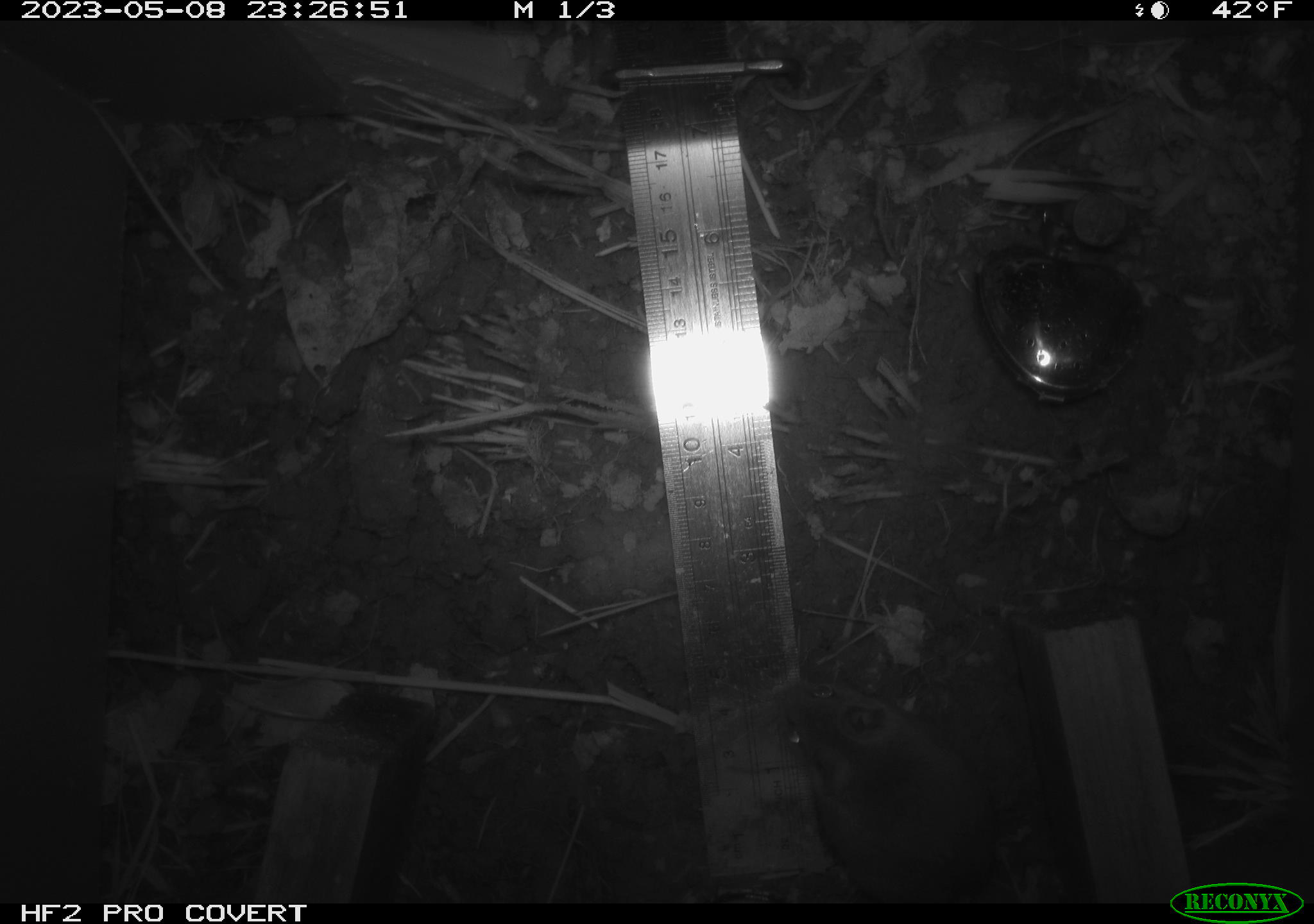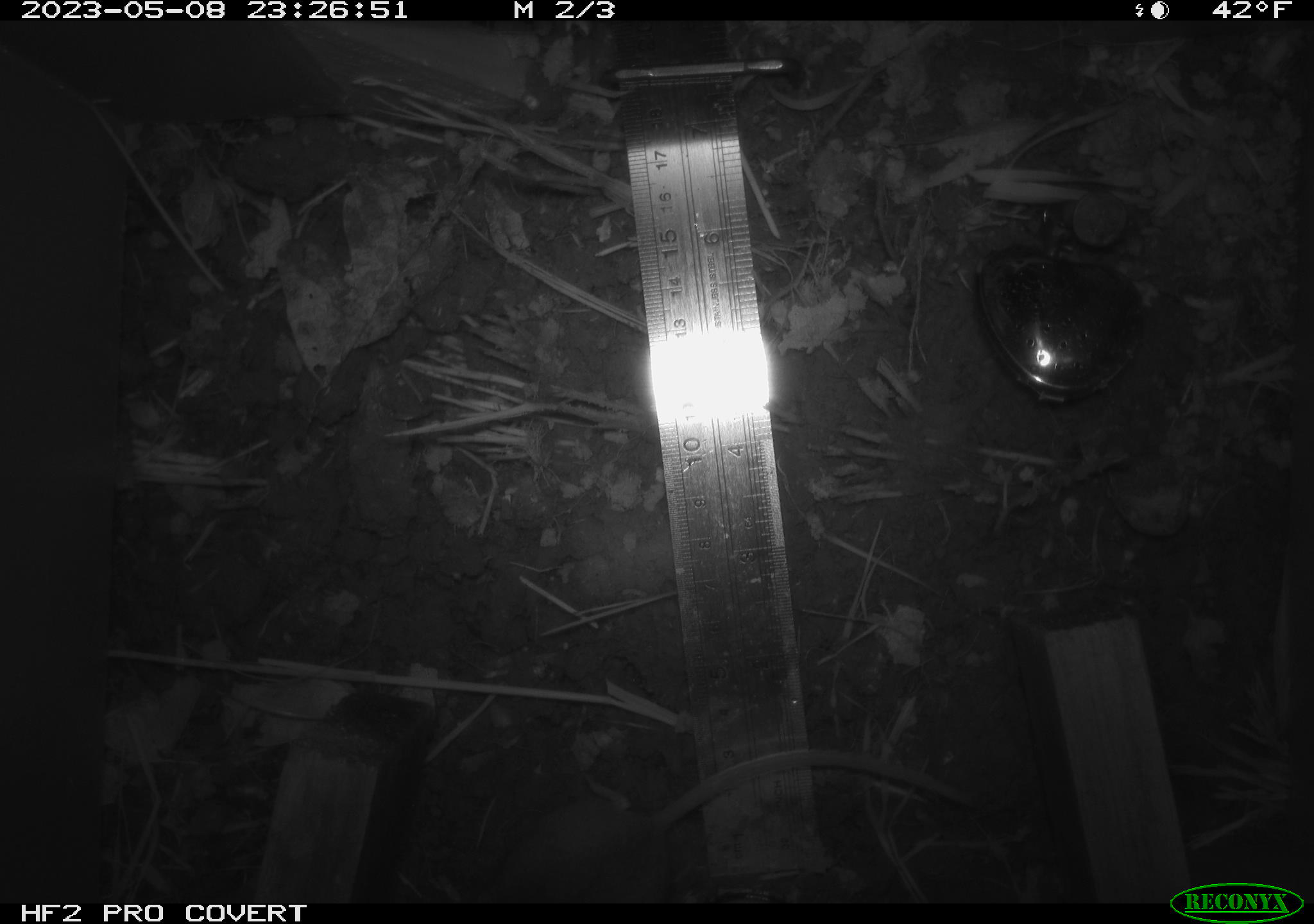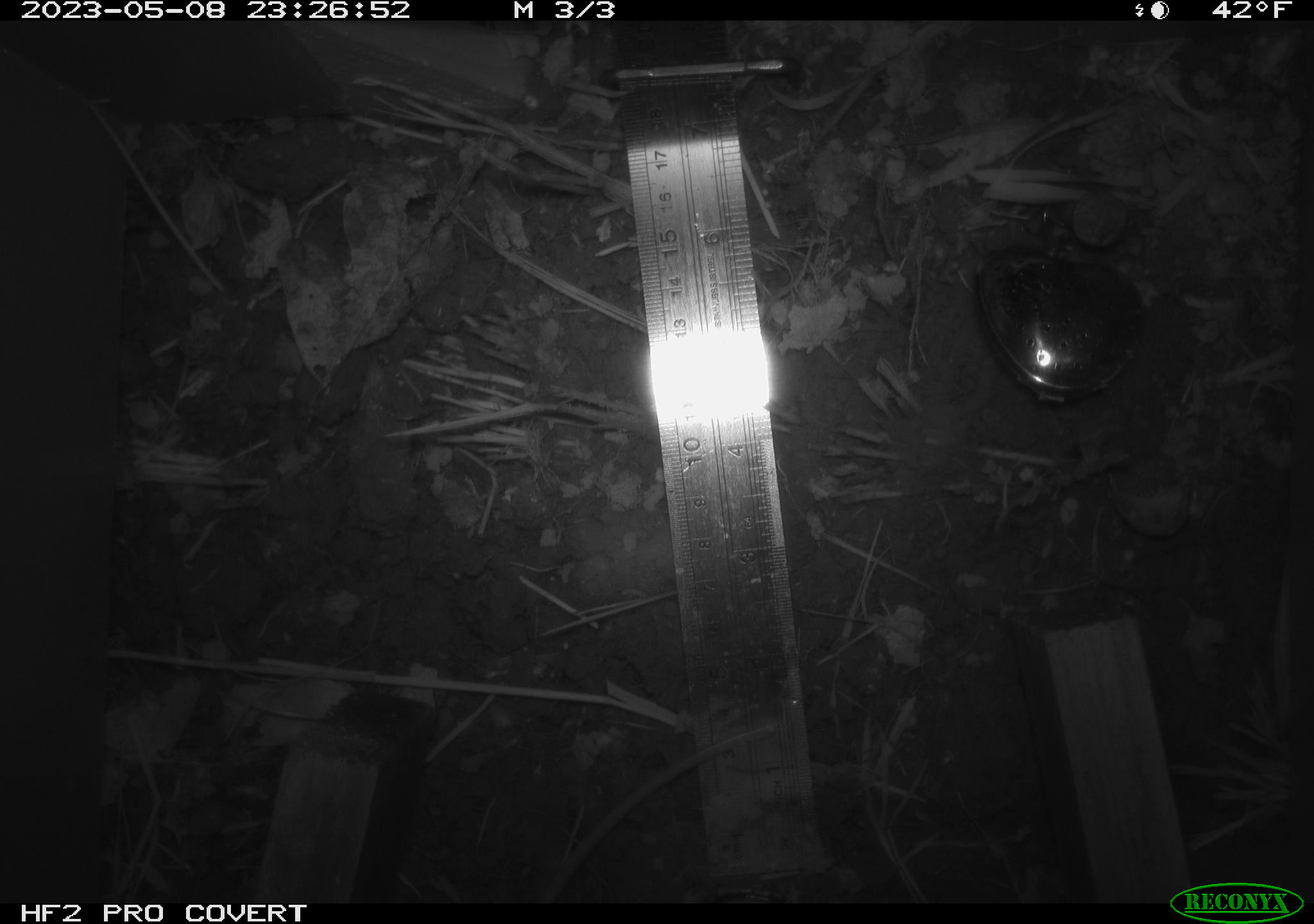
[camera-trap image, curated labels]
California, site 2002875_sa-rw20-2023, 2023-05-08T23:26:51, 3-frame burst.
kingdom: Animalia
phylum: Chordata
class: Mammalia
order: Rodentia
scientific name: Rodentia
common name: mouse species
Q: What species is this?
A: Mouse species (Rodentia).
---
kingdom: Animalia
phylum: Chordata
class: Mammalia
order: Rodentia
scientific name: Rodentia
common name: rodent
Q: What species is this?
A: Rodent (Rodentia).